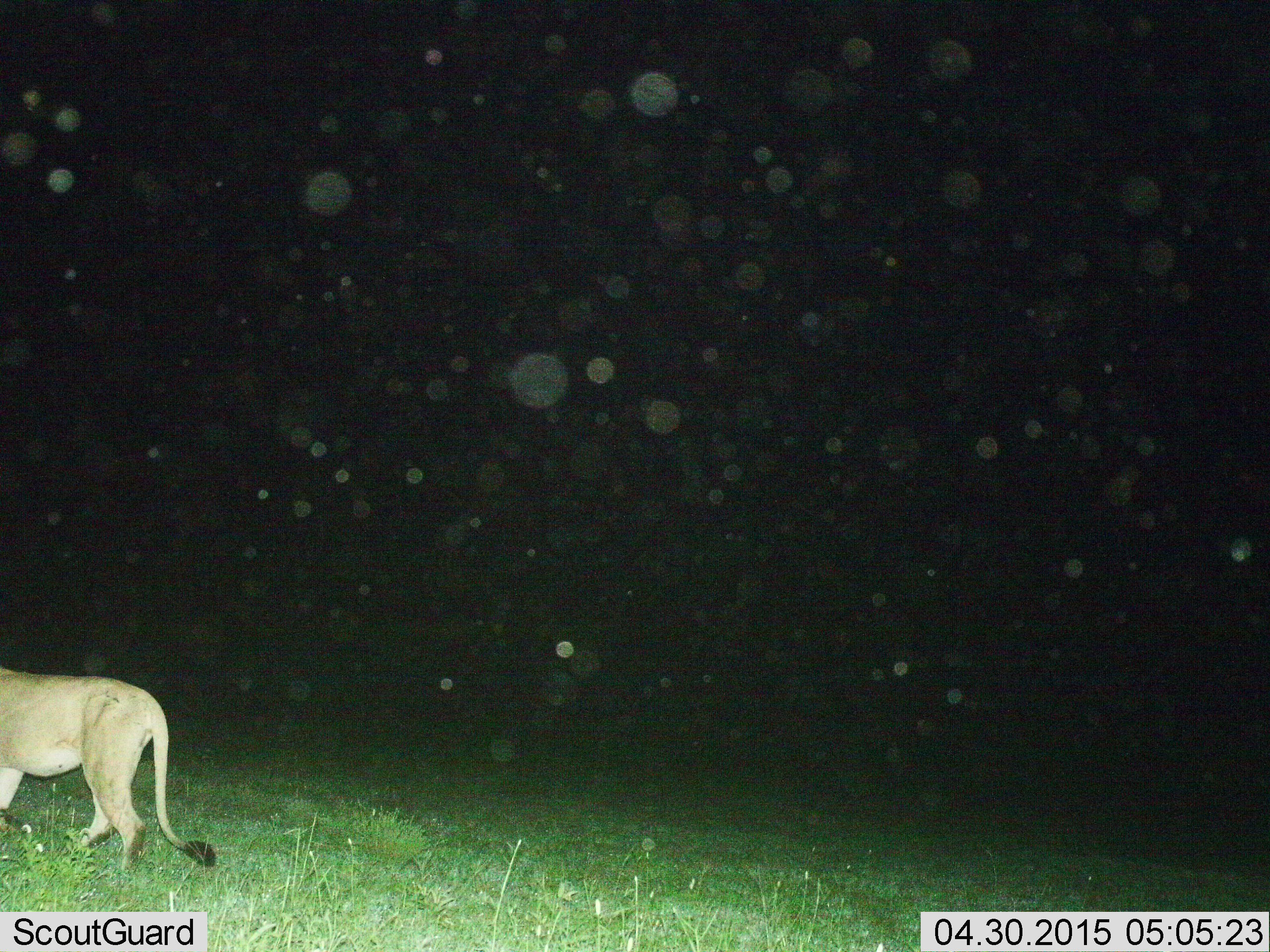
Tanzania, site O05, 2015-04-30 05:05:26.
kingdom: Animalia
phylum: Chordata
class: Mammalia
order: Carnivora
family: Felidae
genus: Panthera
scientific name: Panthera leo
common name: lion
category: lionfemale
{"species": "lionfemale (lion) (Panthera leo)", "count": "1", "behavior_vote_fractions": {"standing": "30%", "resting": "0%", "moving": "70%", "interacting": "0%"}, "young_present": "0%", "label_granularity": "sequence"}